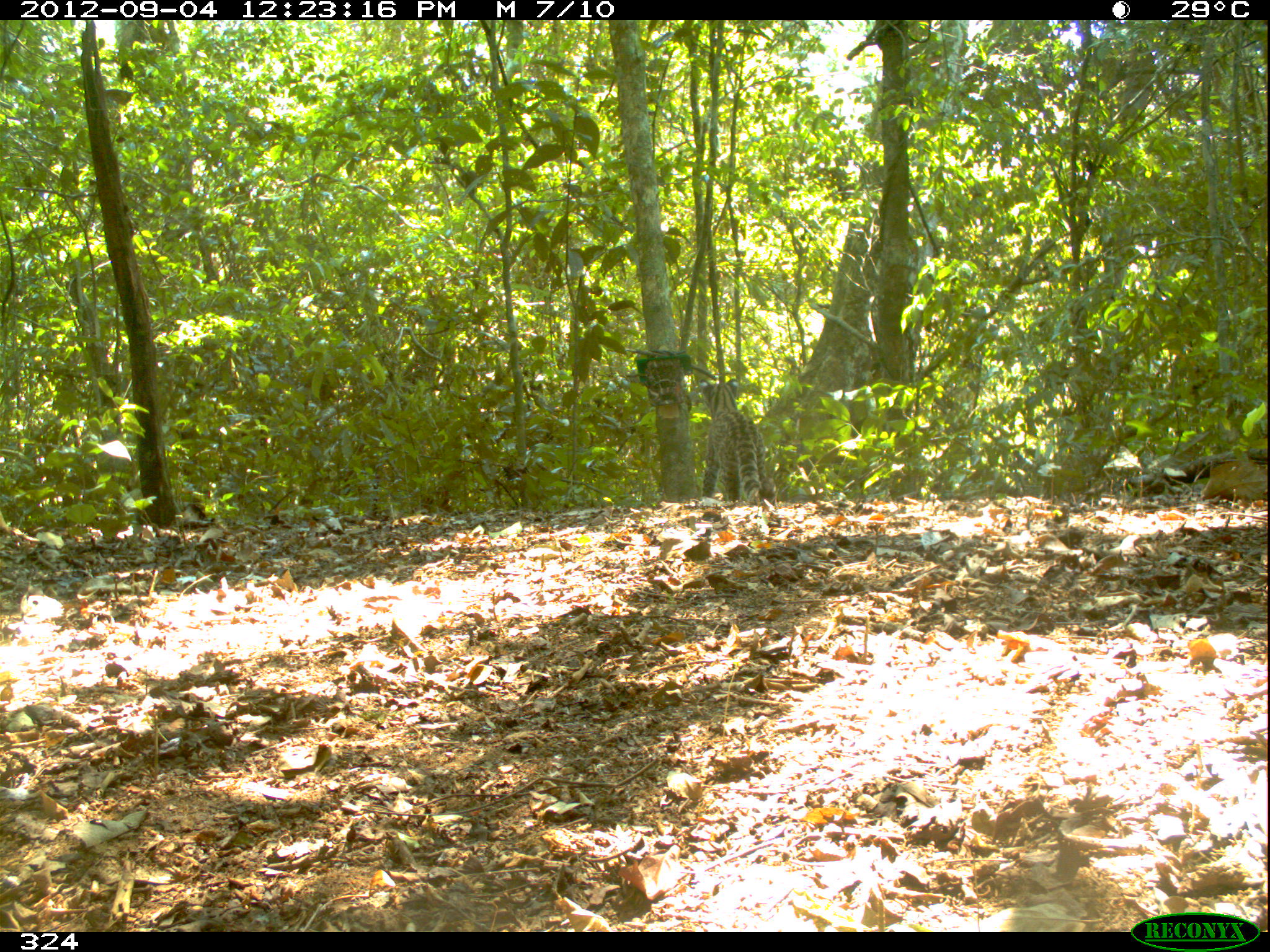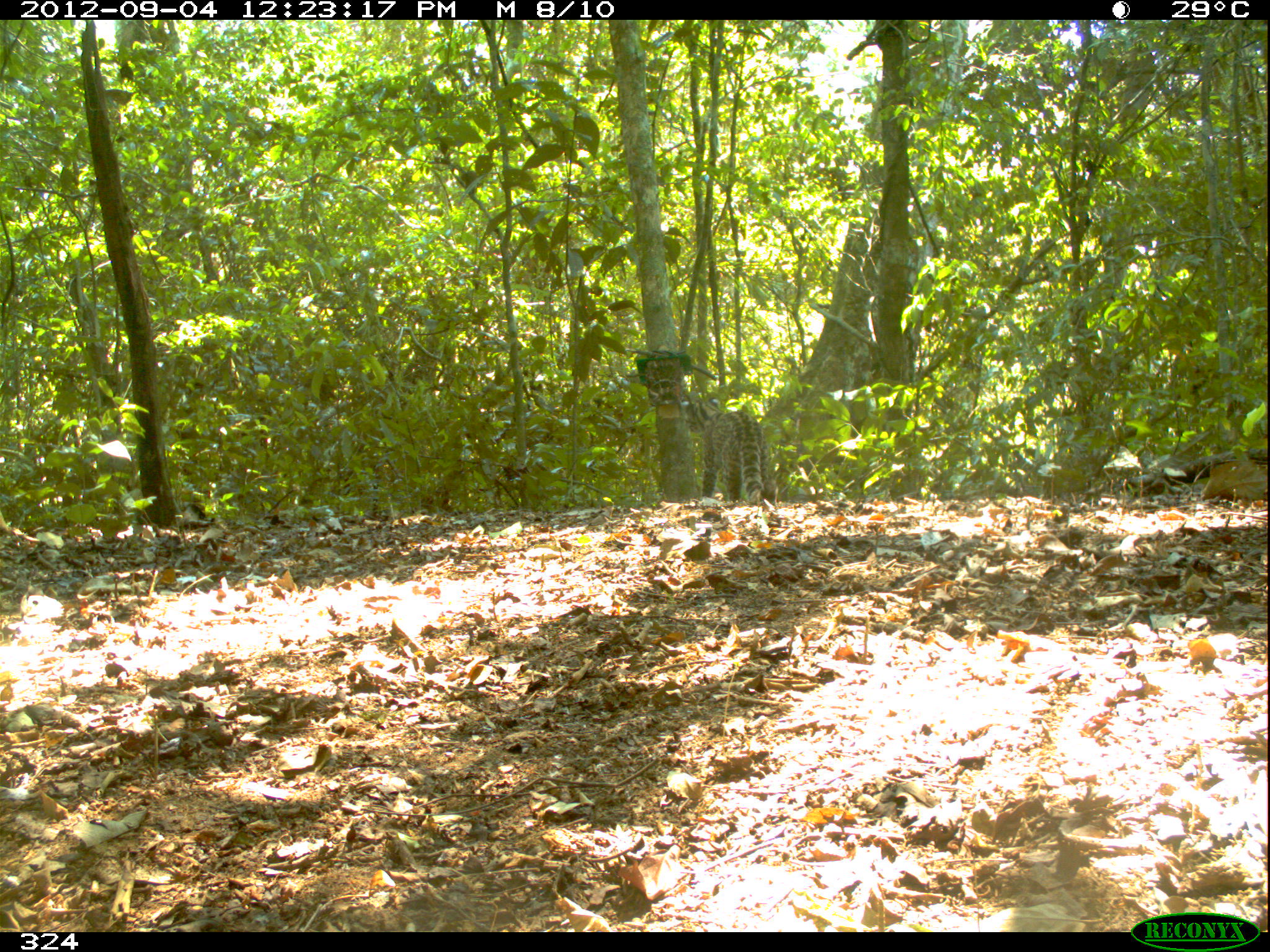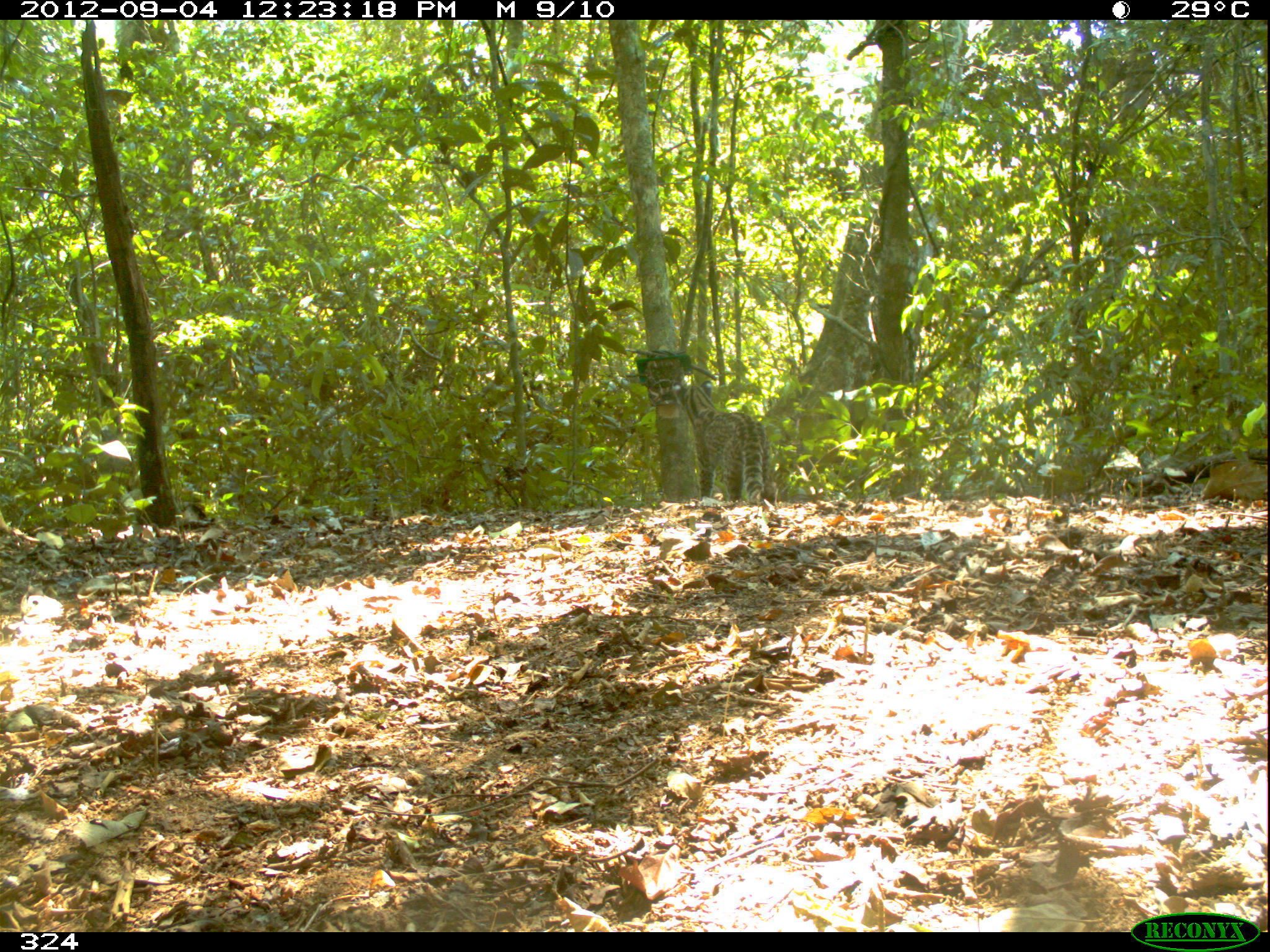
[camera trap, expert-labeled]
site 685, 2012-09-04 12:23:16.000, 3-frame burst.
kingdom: Animalia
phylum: Chordata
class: Mammalia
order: Carnivora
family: Felidae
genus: Leopardus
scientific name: Leopardus wiedii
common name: margay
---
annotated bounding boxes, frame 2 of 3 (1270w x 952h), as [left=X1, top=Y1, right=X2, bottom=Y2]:
leopardus wiedii: [left=681, top=394, right=778, bottom=505]